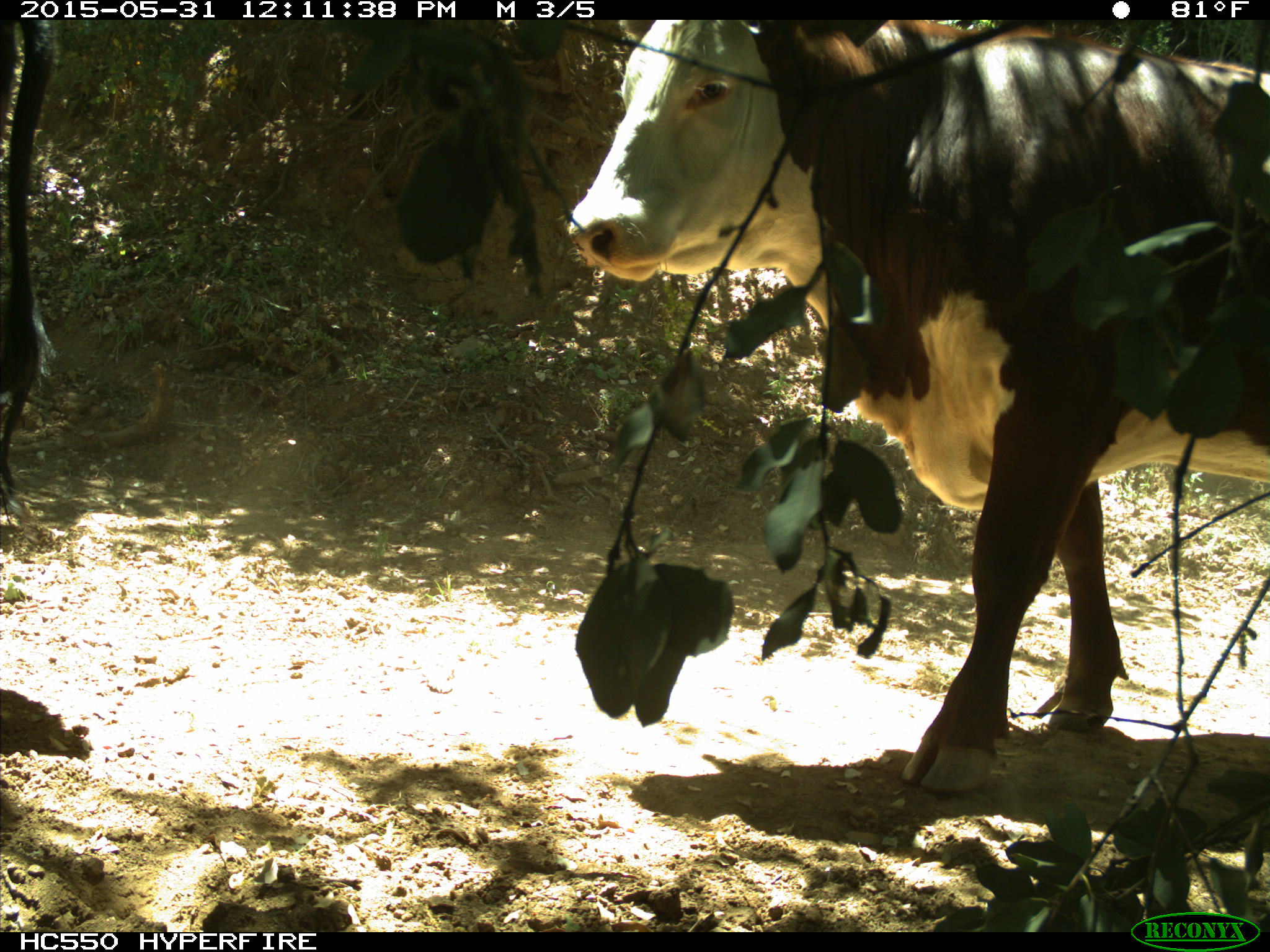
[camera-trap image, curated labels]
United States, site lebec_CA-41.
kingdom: Animalia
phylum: Chordata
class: Mammalia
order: Artiodactyla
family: Bovidae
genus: Bos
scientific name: Bos taurus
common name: domestic cow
Bos taurus (domestic cow).